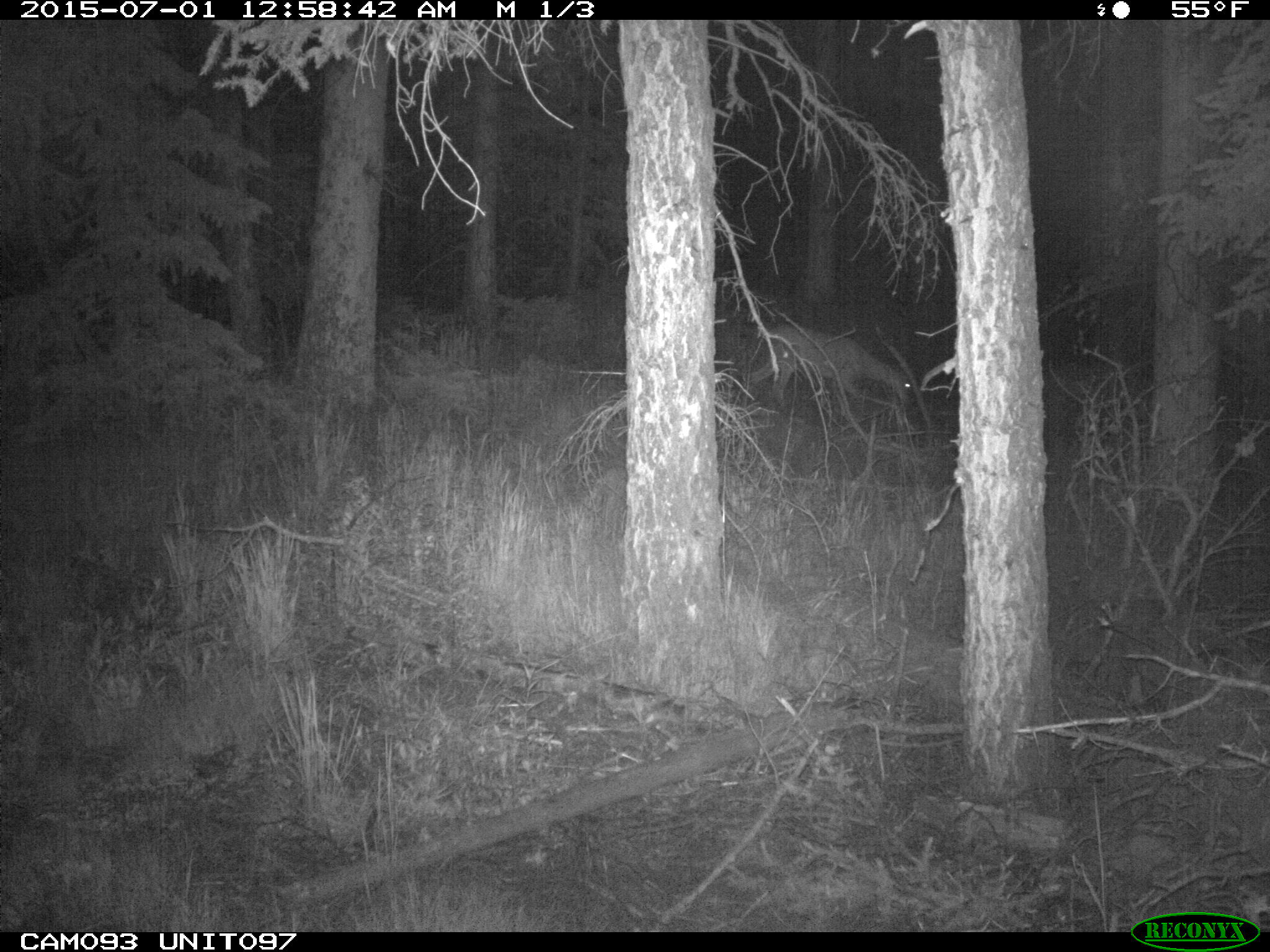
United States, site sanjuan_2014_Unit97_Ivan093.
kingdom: Animalia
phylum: Chordata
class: Mammalia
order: Artiodactyla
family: Cervidae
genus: Odocoileus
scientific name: Odocoileus hemionus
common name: mule deer